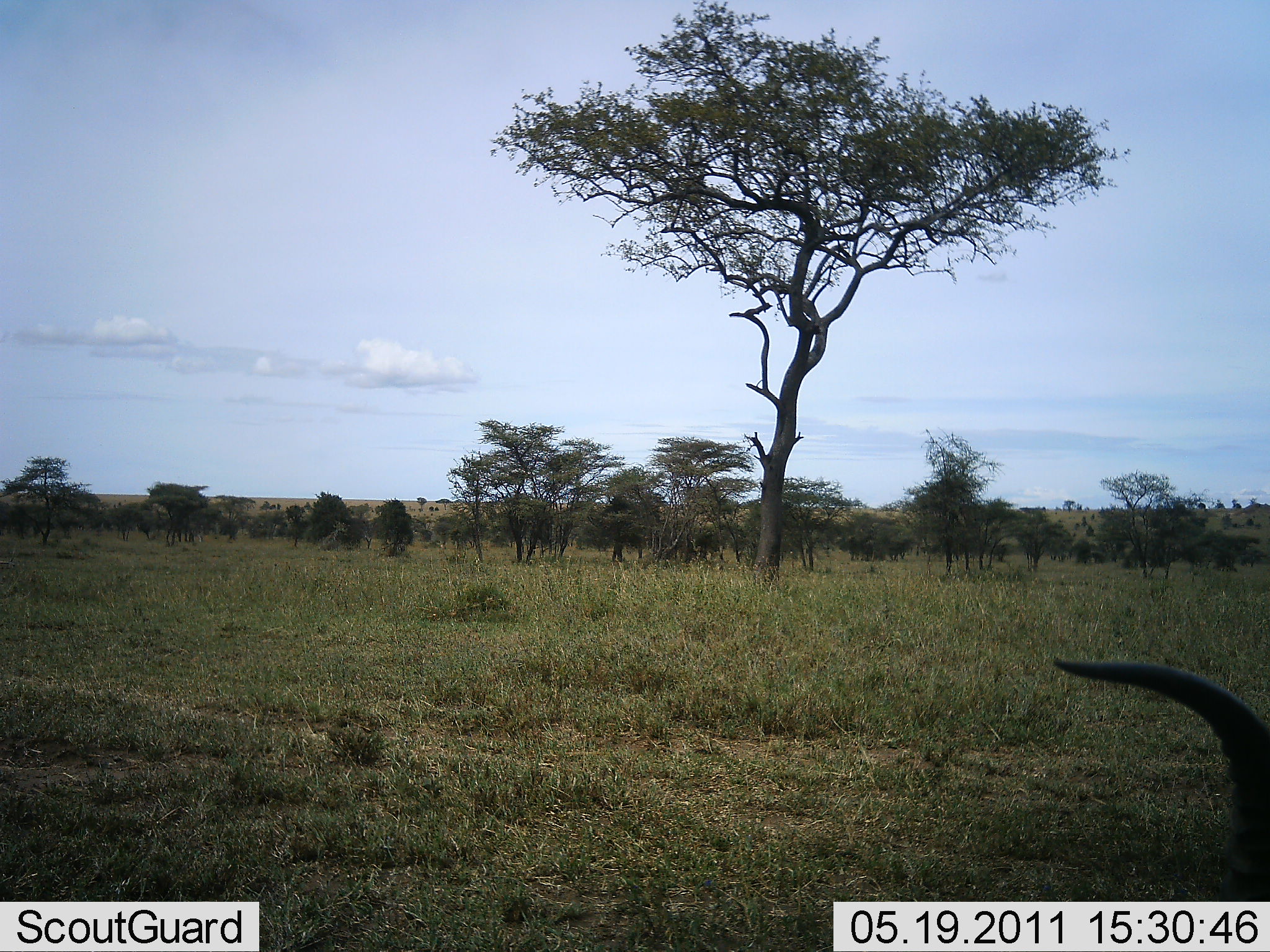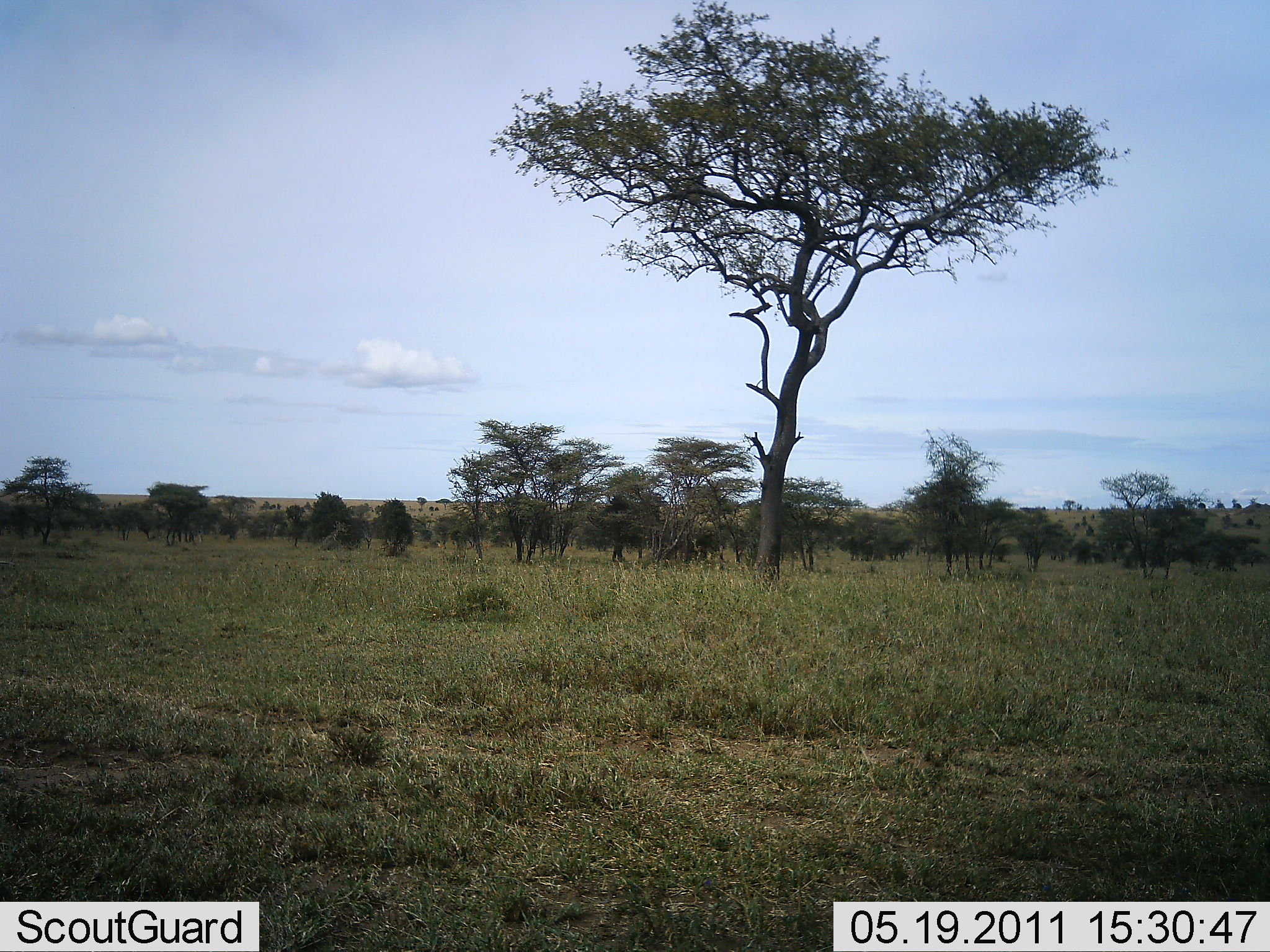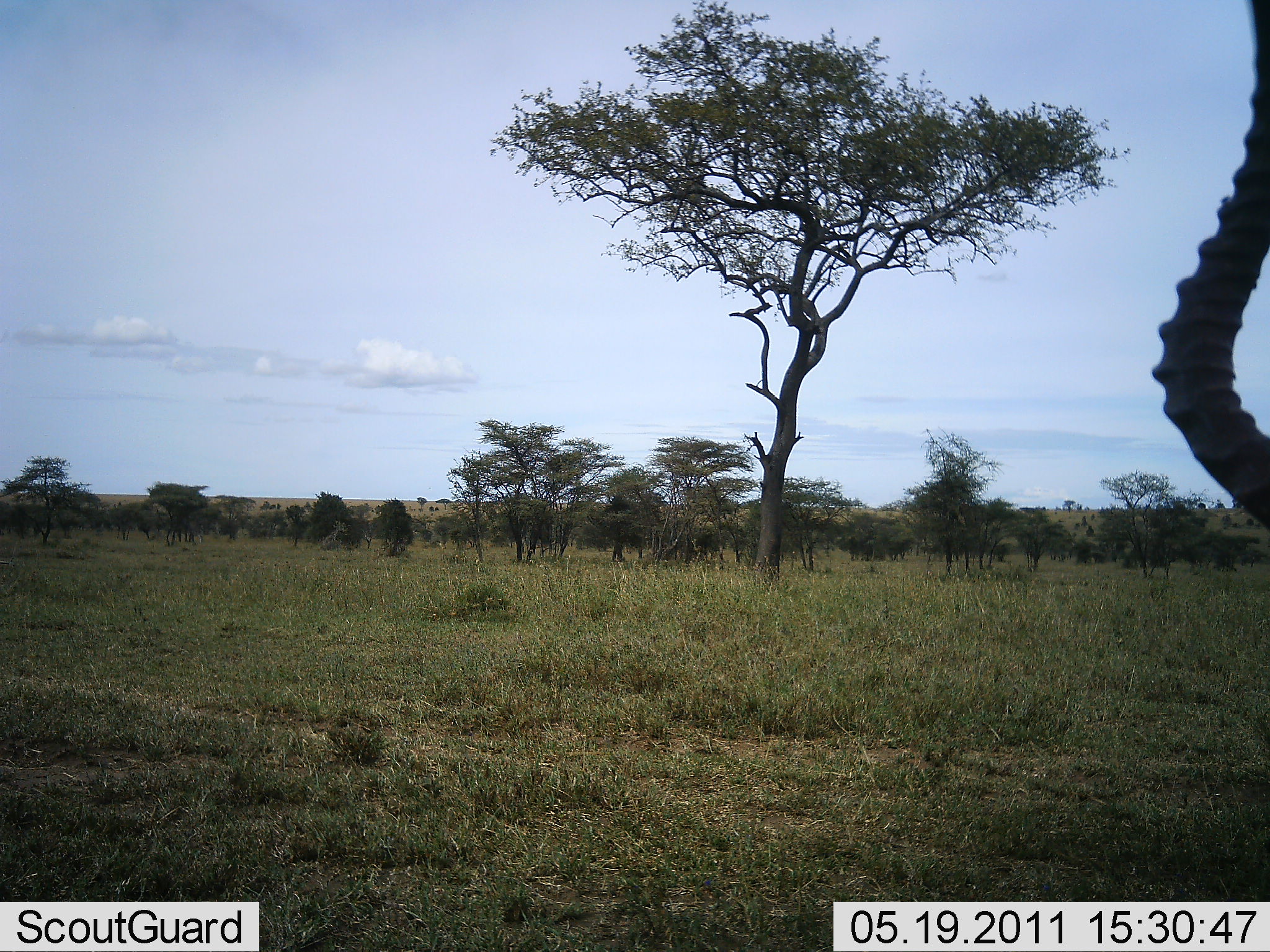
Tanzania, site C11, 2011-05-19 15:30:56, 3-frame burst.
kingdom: Animalia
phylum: Chordata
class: Mammalia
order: Artiodactyla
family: Bovidae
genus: Alcelaphus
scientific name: Alcelaphus buselaphus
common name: hartebeest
Hartebeest (Alcelaphus buselaphus), count 1. Behavior (volunteer vote fractions): standing 0%, resting 0%, moving 80%, interacting 0%. Young present (vote fraction): 0%. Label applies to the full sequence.